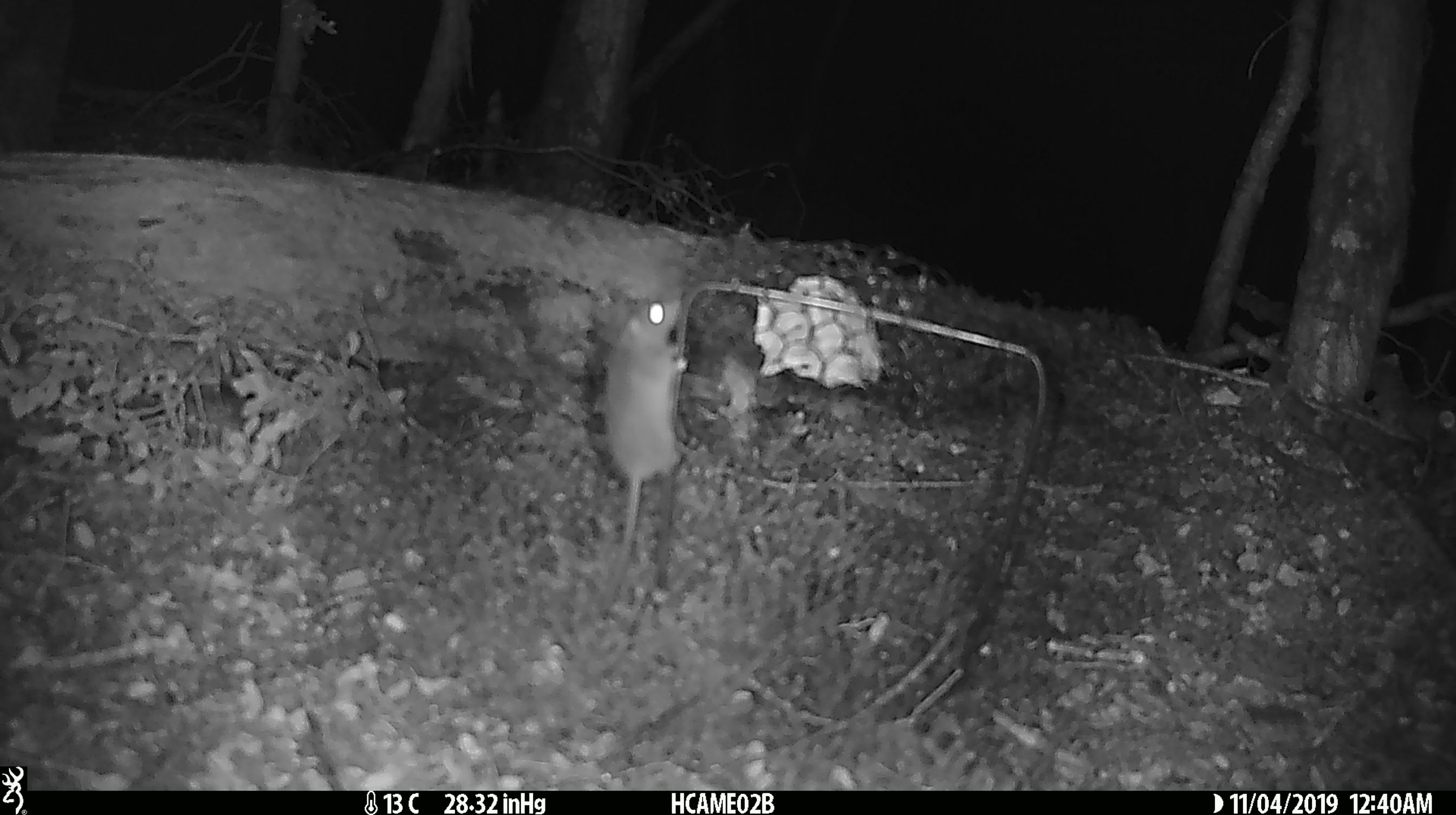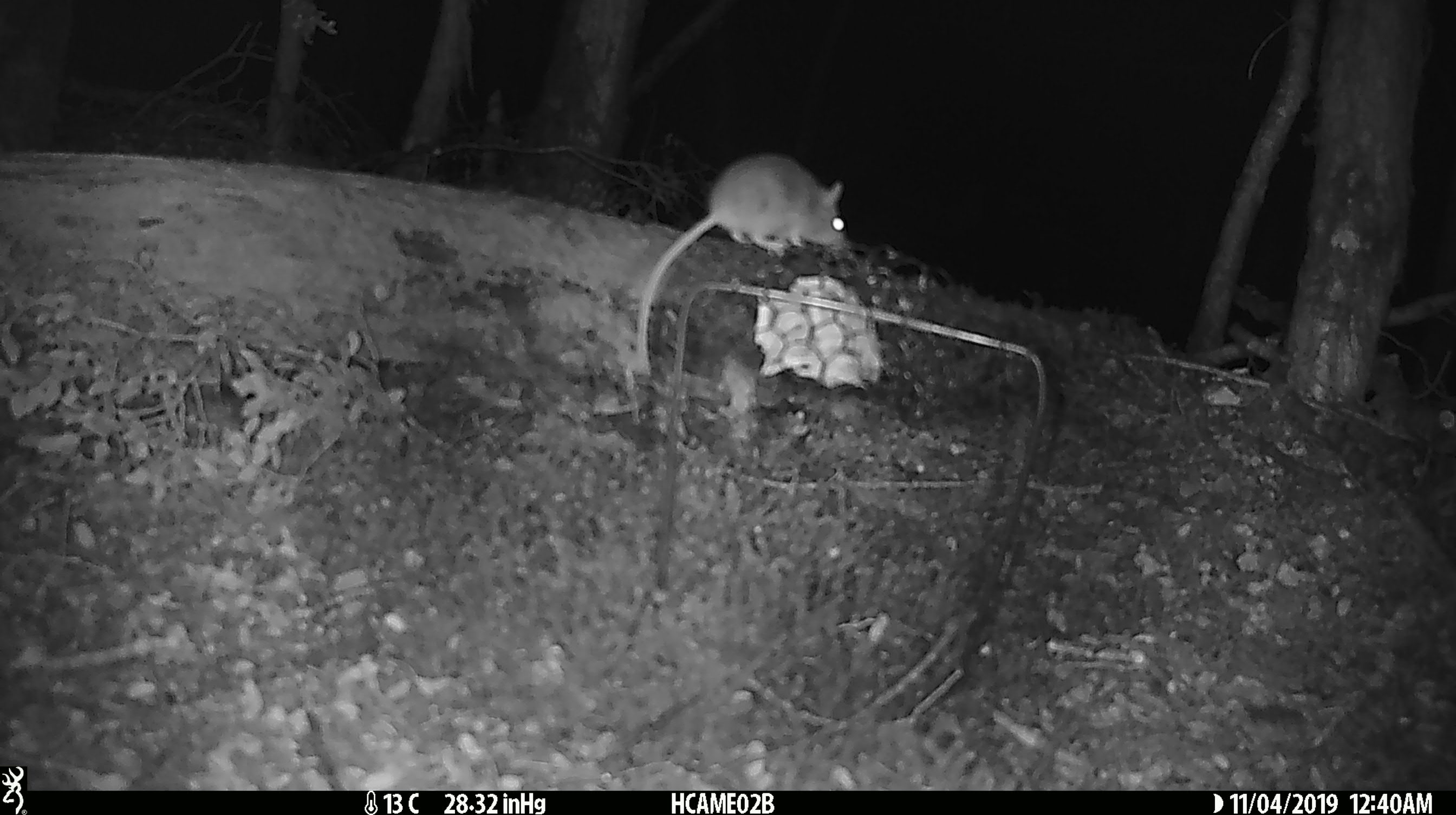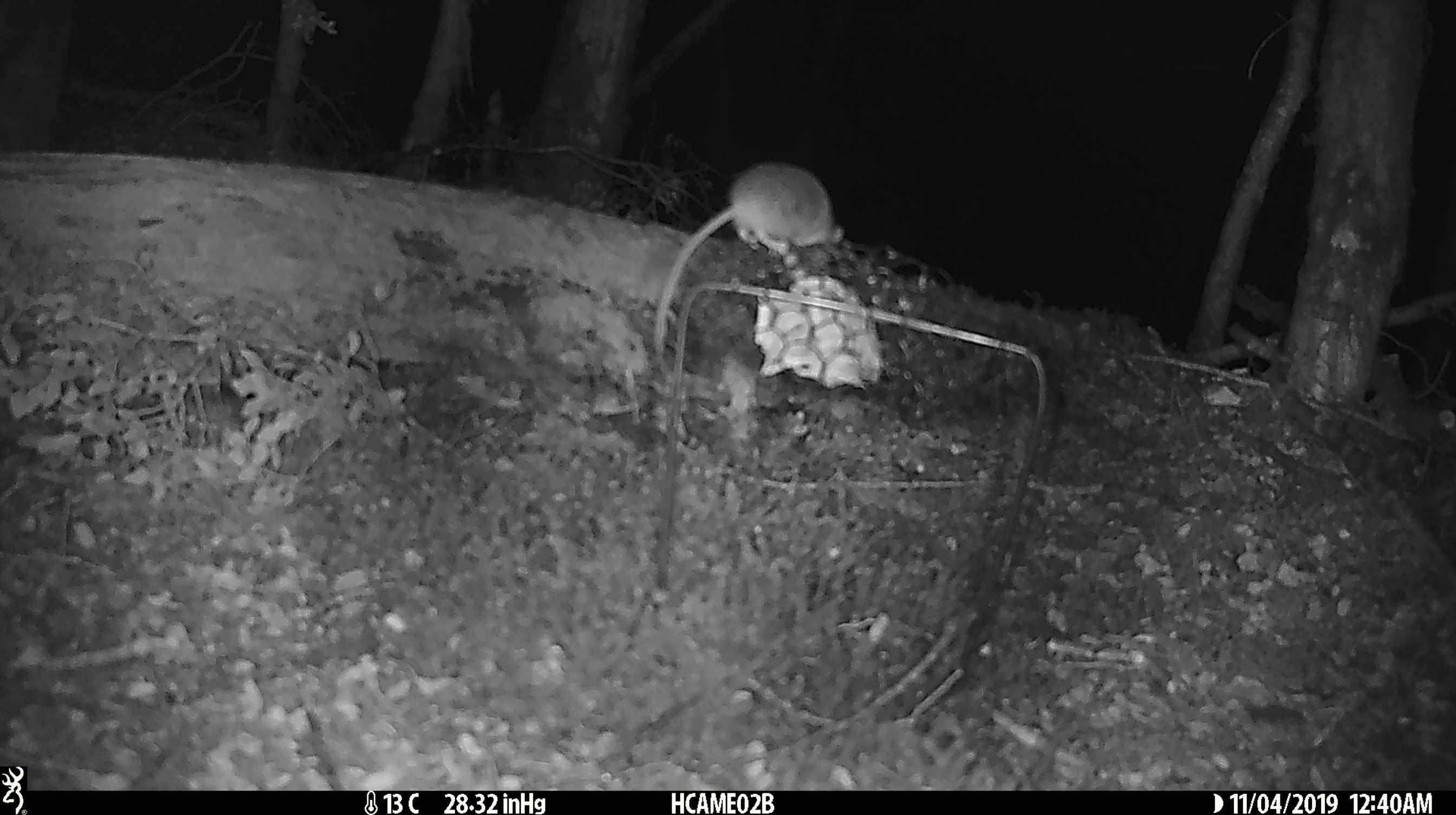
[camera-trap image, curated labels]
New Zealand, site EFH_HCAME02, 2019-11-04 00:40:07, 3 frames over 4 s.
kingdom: Animalia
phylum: Chordata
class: Mammalia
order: Rodentia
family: Muridae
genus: Mus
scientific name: Mus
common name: mouse